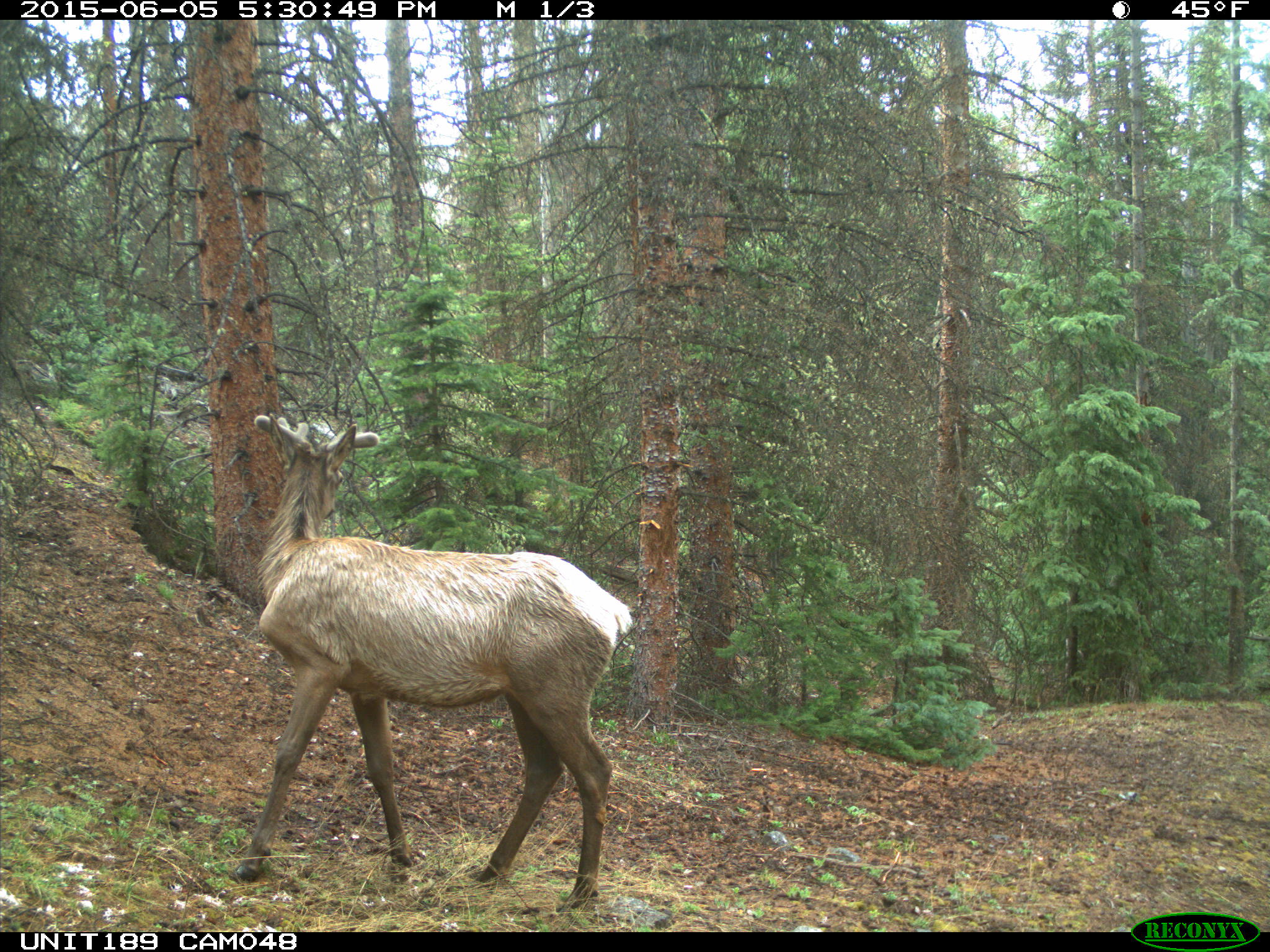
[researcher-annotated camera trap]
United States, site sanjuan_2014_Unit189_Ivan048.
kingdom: Animalia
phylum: Chordata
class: Mammalia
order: Artiodactyla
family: Cervidae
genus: Cervus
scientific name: Cervus elaphus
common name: red deer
Cervus elaphus (red deer).